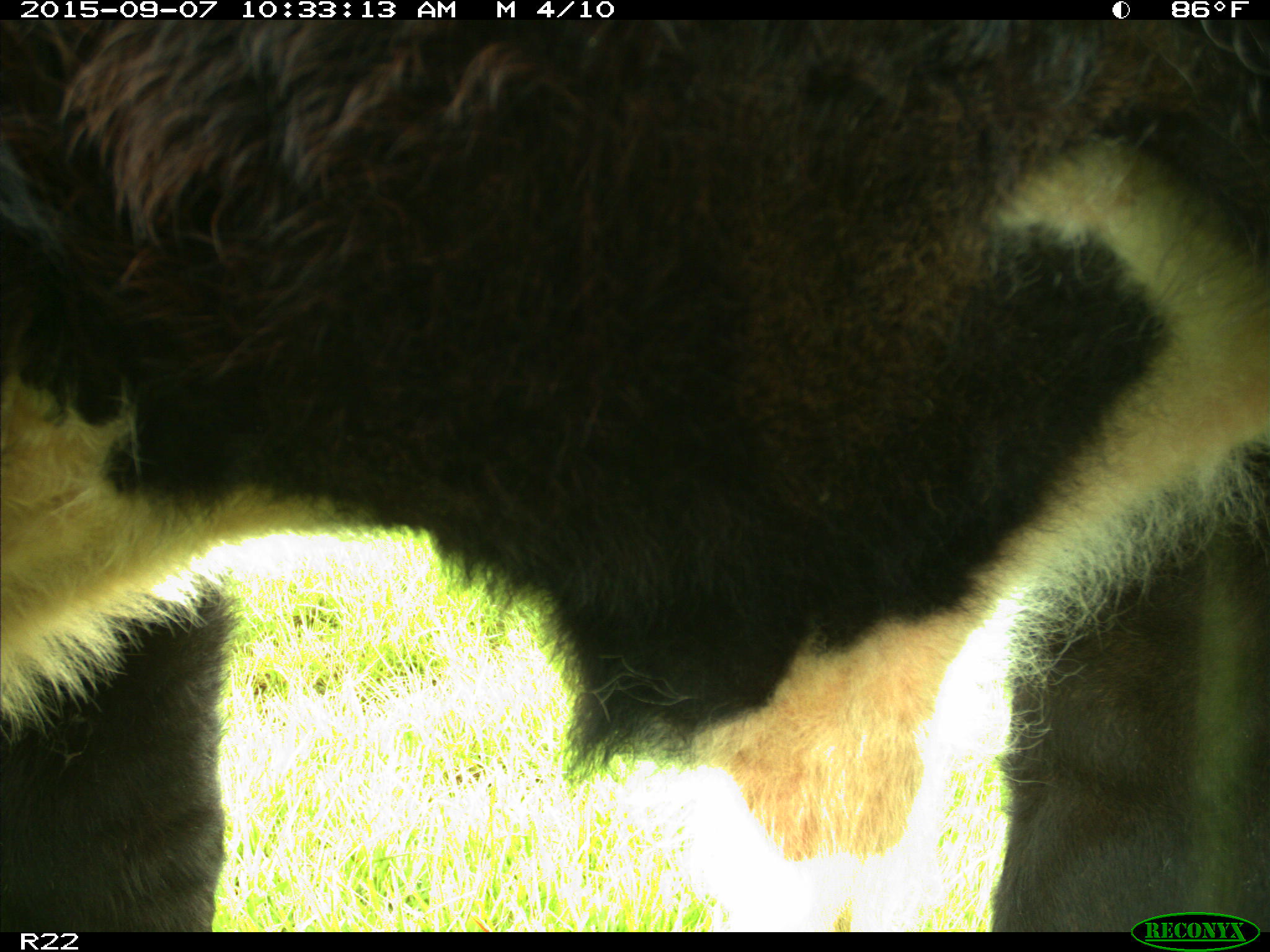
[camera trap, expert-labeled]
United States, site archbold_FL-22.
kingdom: Animalia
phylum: Chordata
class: Mammalia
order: Artiodactyla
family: Bovidae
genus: Bos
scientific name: Bos taurus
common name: domestic cow